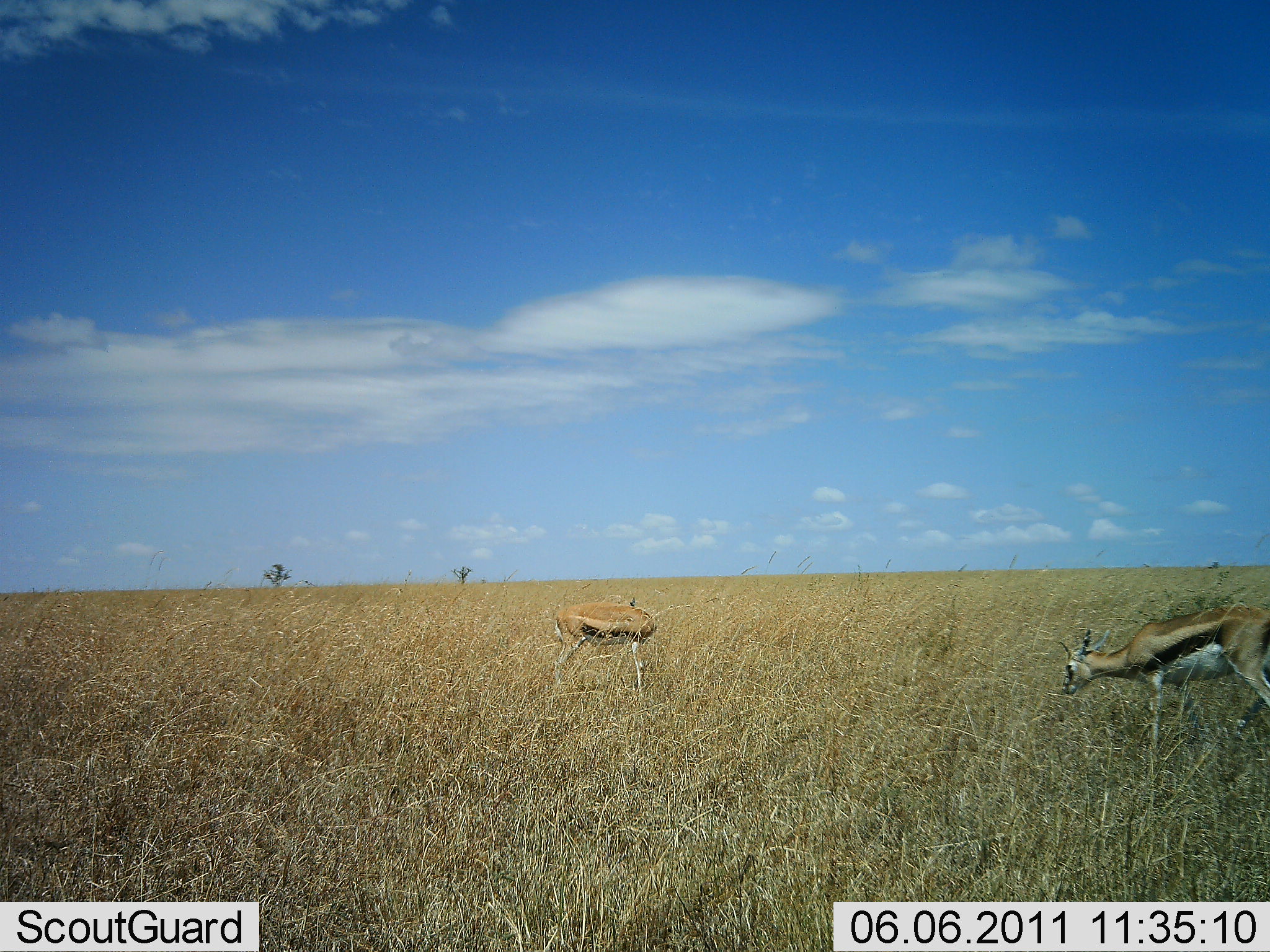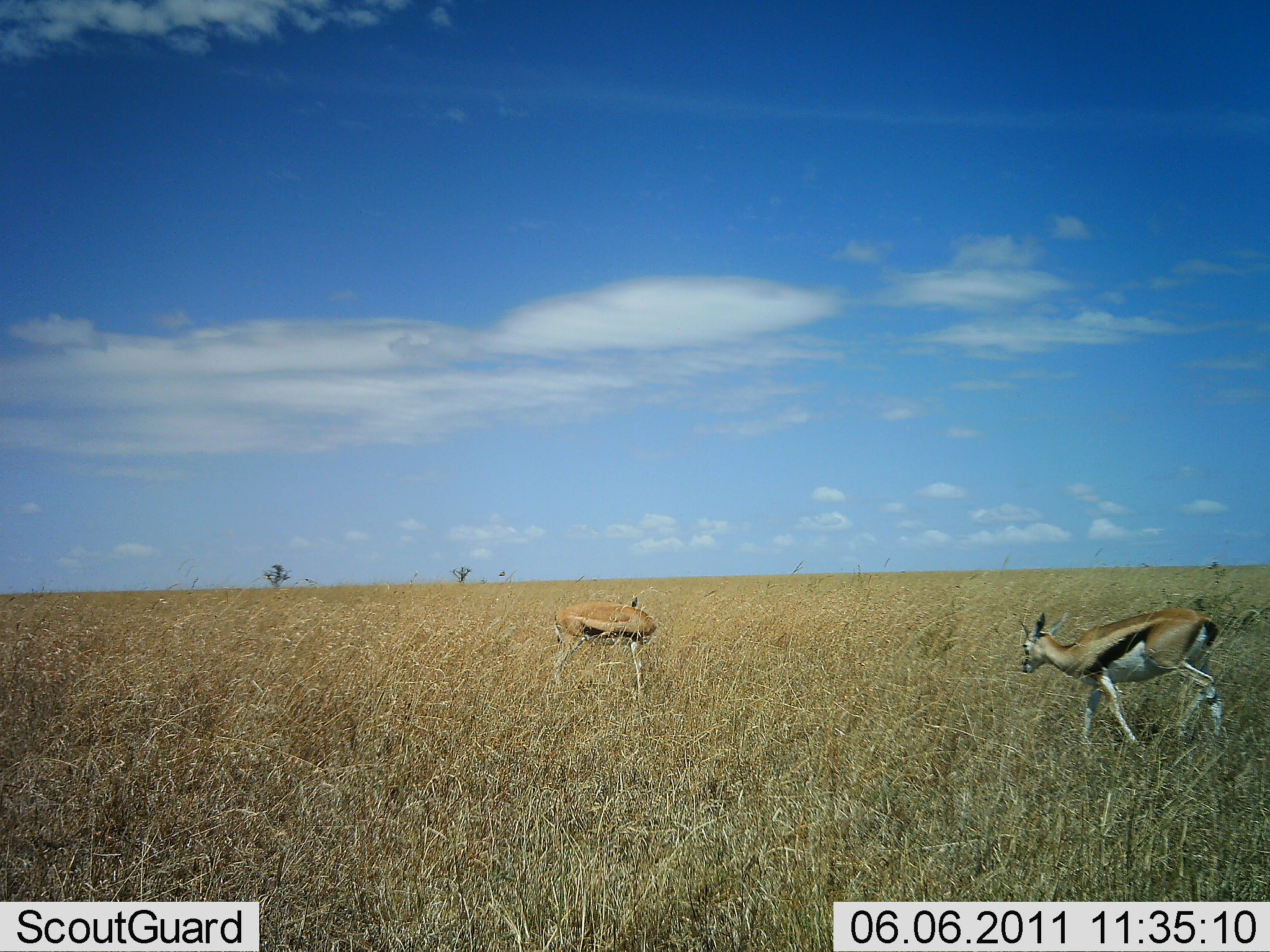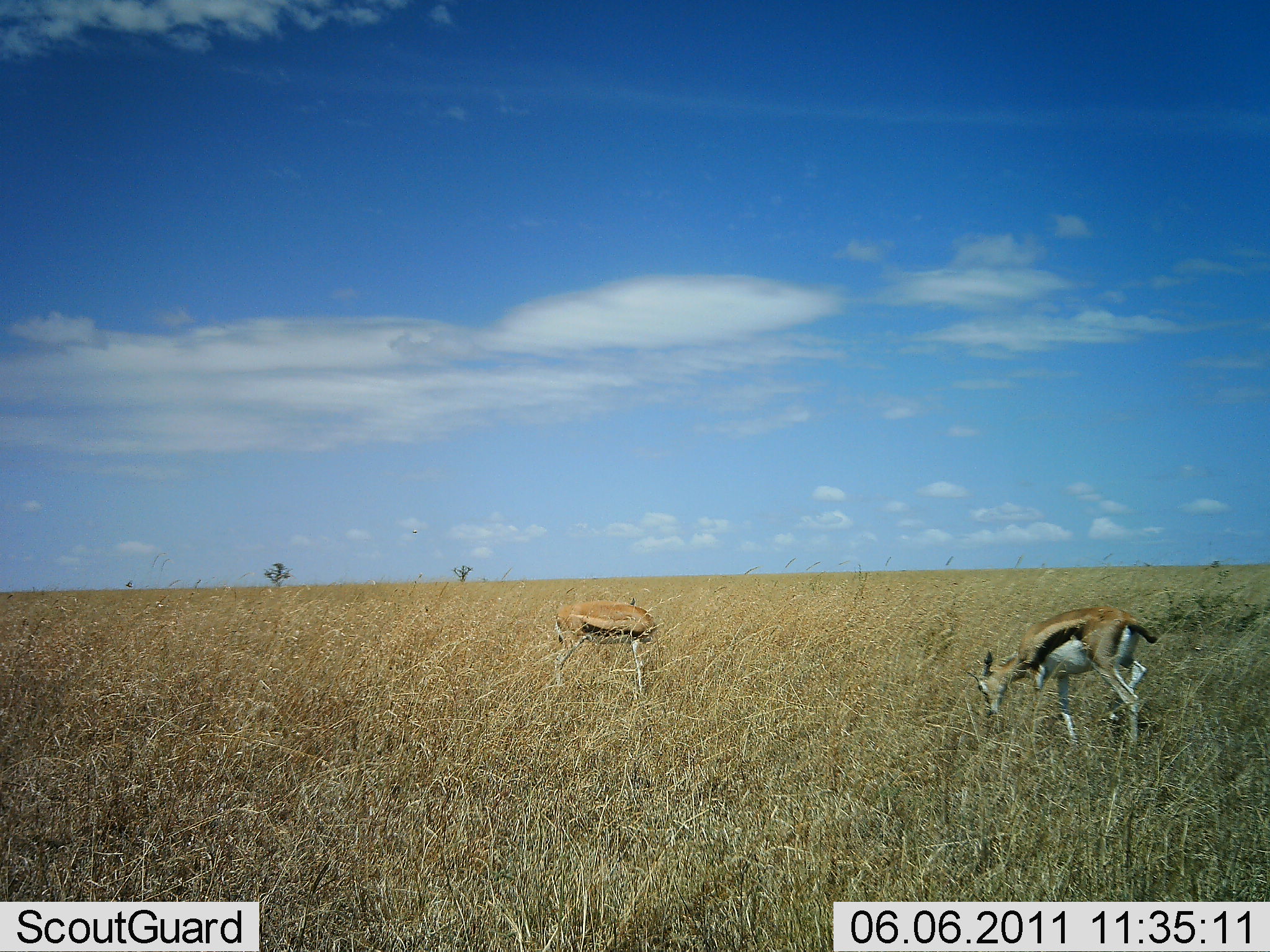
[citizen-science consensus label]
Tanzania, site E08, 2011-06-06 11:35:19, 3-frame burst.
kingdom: Animalia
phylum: Chordata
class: Mammalia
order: Artiodactyla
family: Bovidae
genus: Eudorcas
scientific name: Eudorcas thomsonii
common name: thomson's gazelle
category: gazellethomsons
Gazellethomsons (thomson's gazelle) (Eudorcas thomsonii), count 2. Behavior (volunteer vote fractions): standing 100%, resting 0%, moving 64%, interacting 0%. Young present (vote fraction): 0%. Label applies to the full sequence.